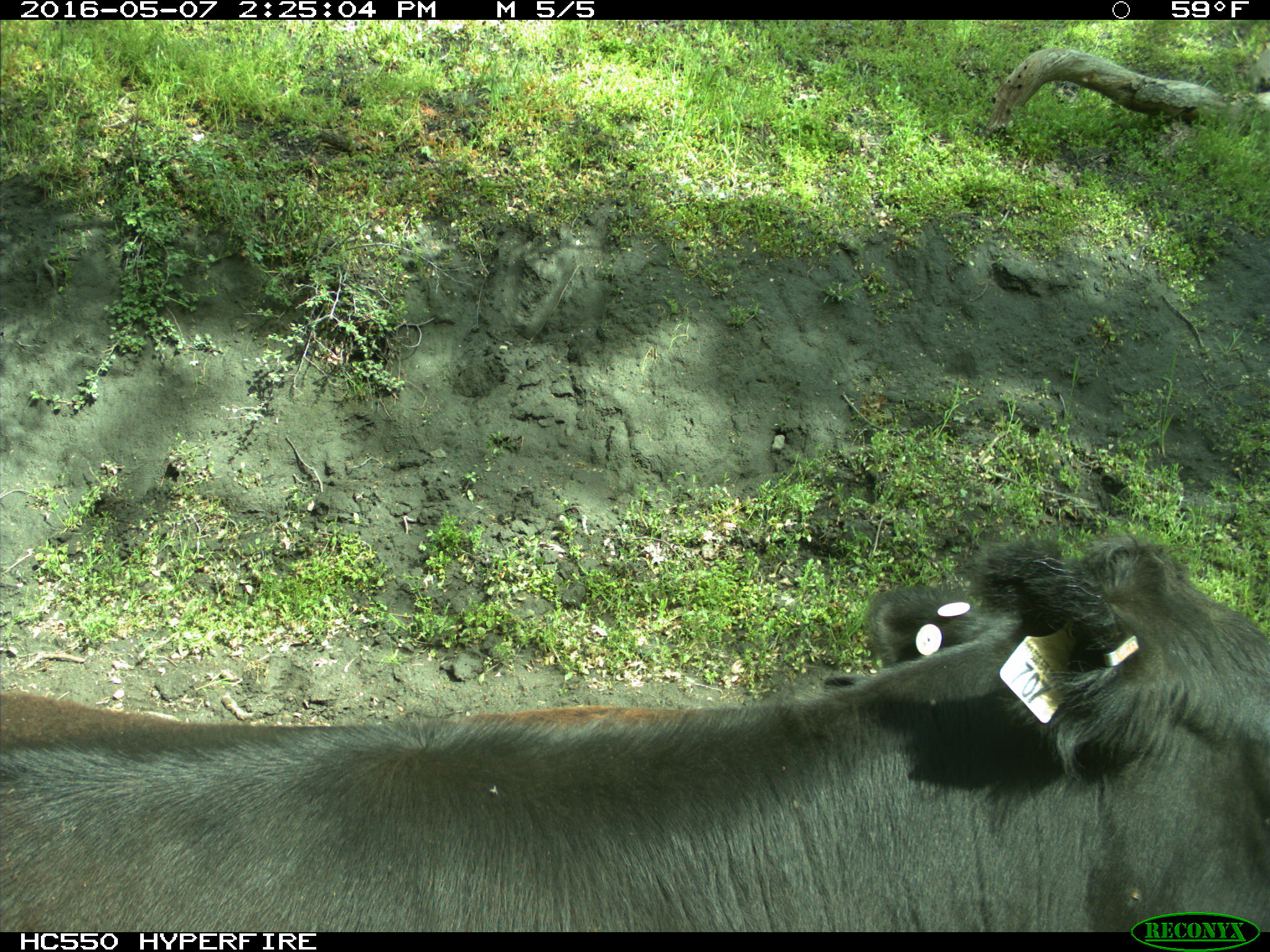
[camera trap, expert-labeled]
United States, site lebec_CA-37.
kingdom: Animalia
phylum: Chordata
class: Mammalia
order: Artiodactyla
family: Bovidae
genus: Bos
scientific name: Bos taurus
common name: domestic cow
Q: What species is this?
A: Bos taurus (domestic cow).